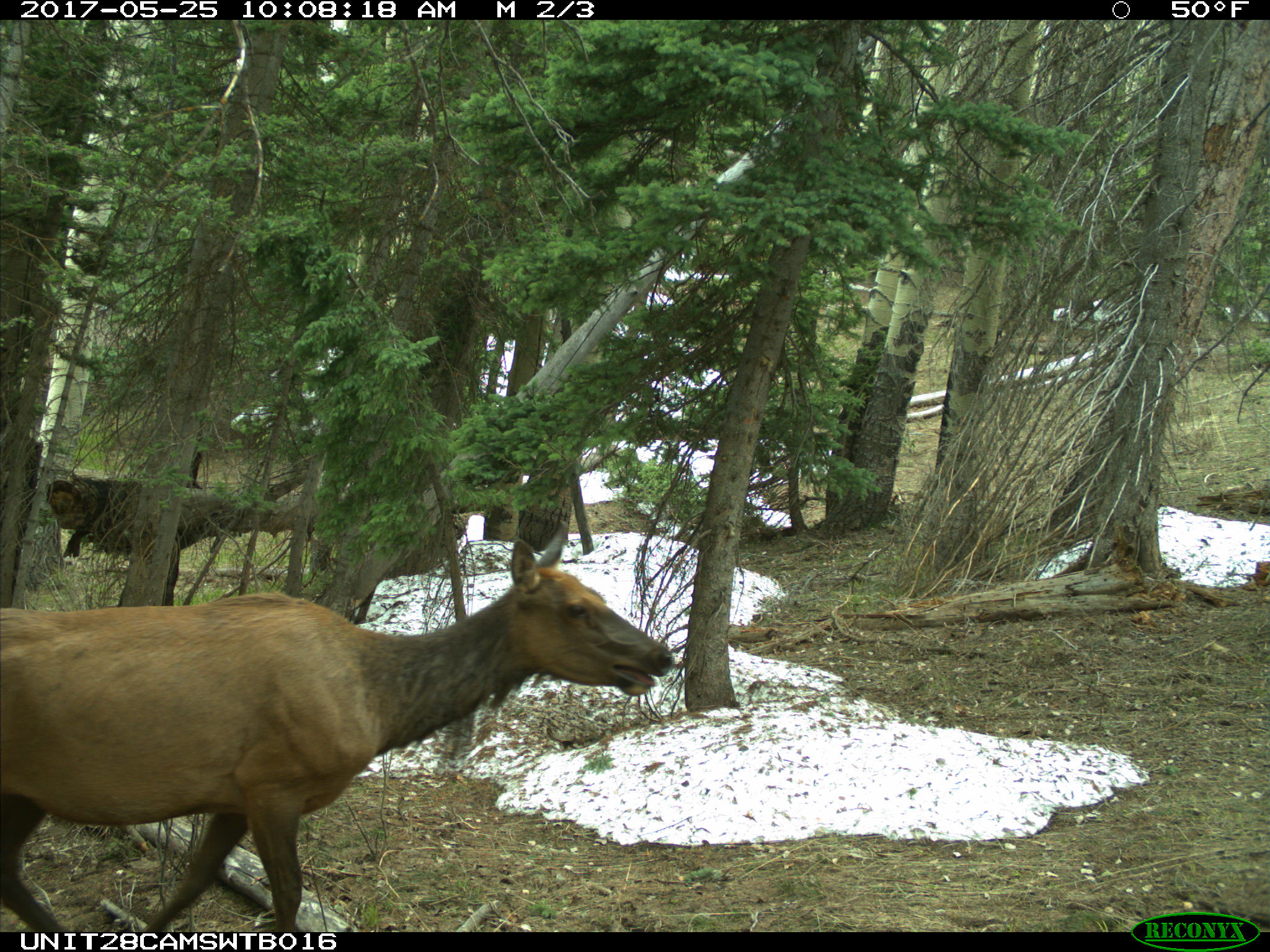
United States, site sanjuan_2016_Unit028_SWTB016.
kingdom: Animalia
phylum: Chordata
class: Mammalia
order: Artiodactyla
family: Cervidae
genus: Cervus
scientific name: Cervus elaphus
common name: red deer